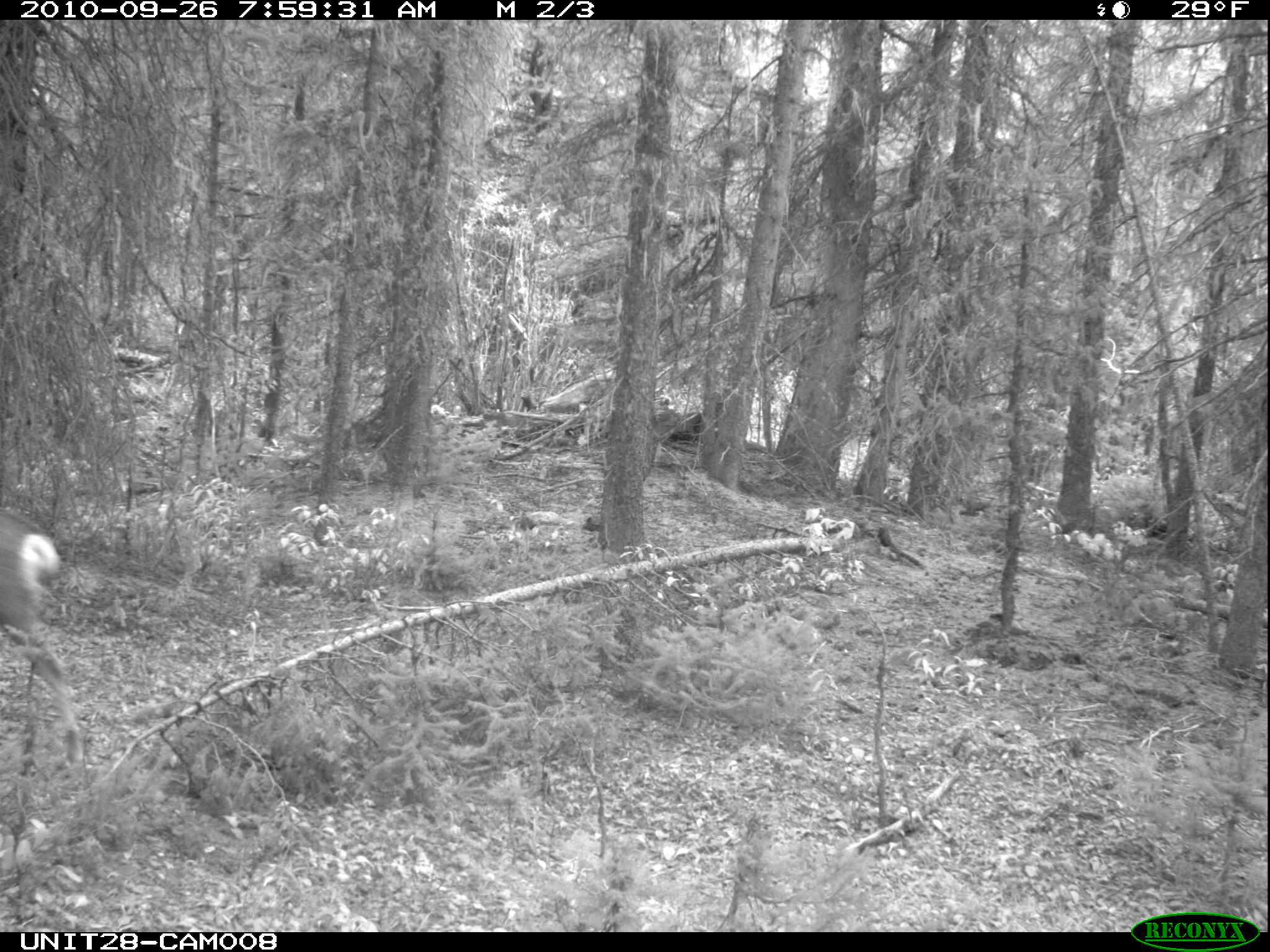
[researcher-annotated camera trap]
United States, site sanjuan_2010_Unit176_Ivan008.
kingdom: Animalia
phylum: Chordata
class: Mammalia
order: Artiodactyla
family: Cervidae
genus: Odocoileus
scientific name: Odocoileus hemionus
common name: mule deer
Odocoileus hemionus (mule deer).